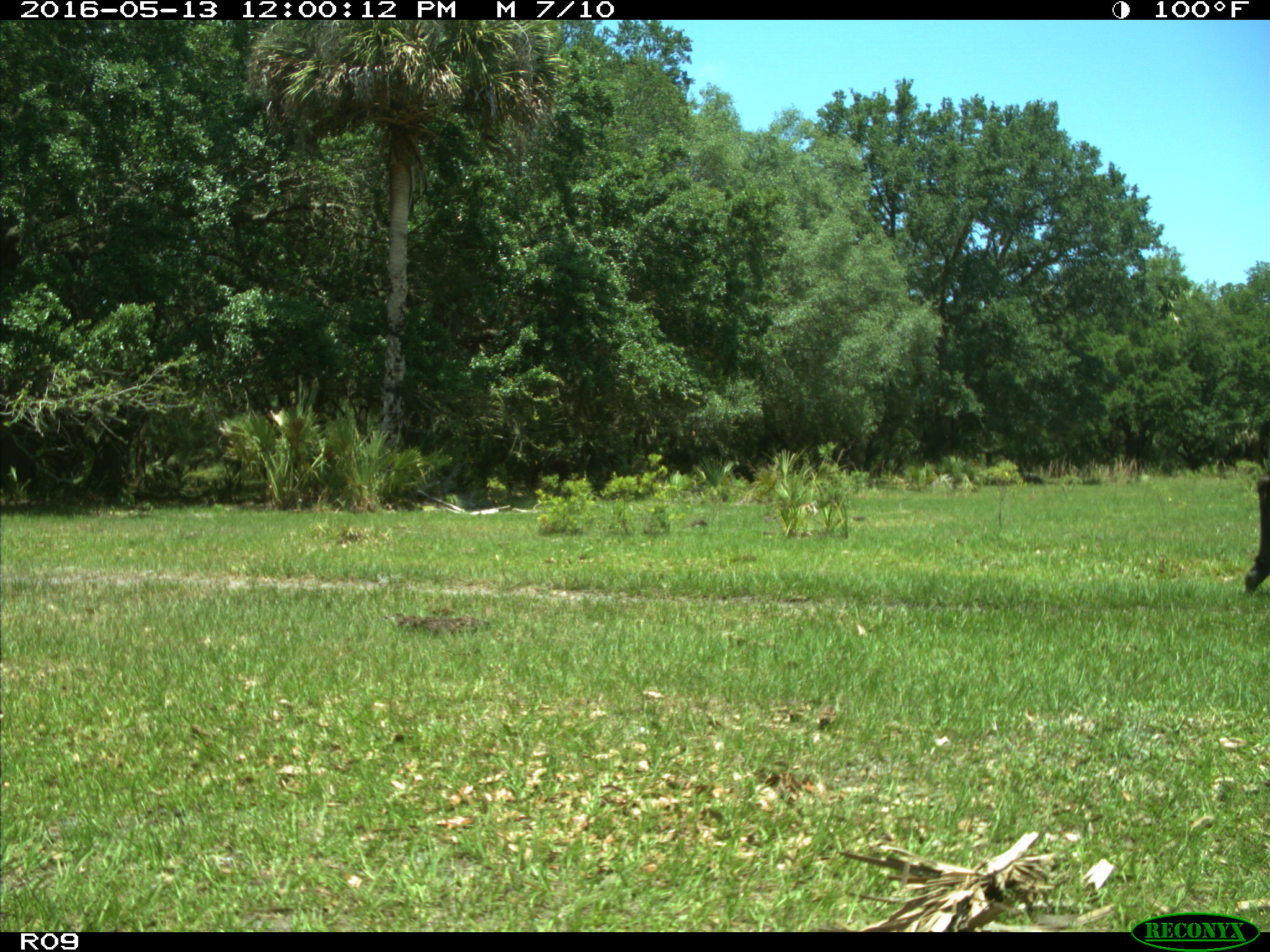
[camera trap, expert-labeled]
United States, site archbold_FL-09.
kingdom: Animalia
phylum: Chordata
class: Mammalia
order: Artiodactyla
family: Bovidae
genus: Bos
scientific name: Bos taurus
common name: domestic cow